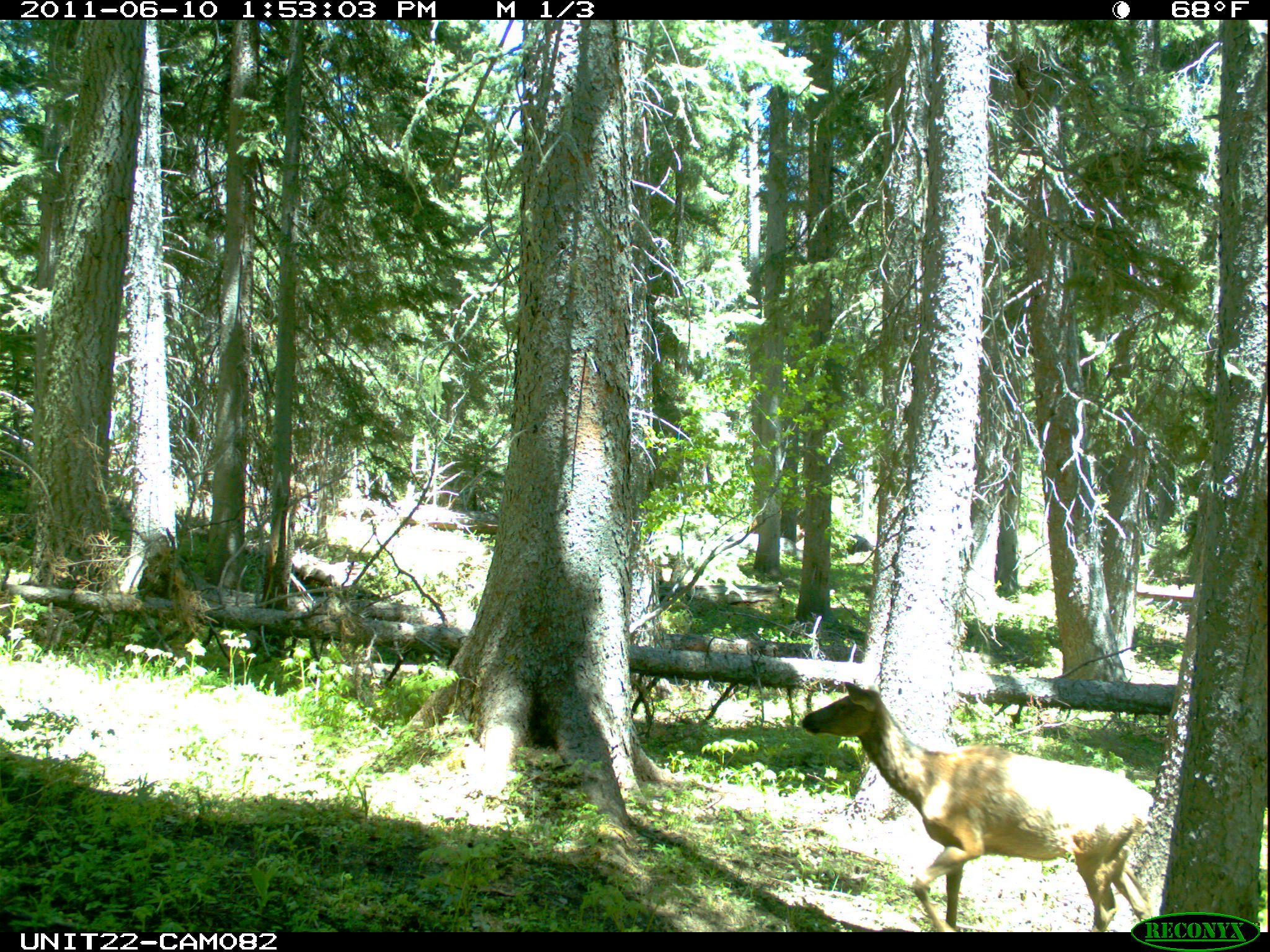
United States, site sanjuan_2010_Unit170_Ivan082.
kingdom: Animalia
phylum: Chordata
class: Mammalia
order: Artiodactyla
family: Cervidae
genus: Cervus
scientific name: Cervus elaphus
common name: red deer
Cervus elaphus (red deer).